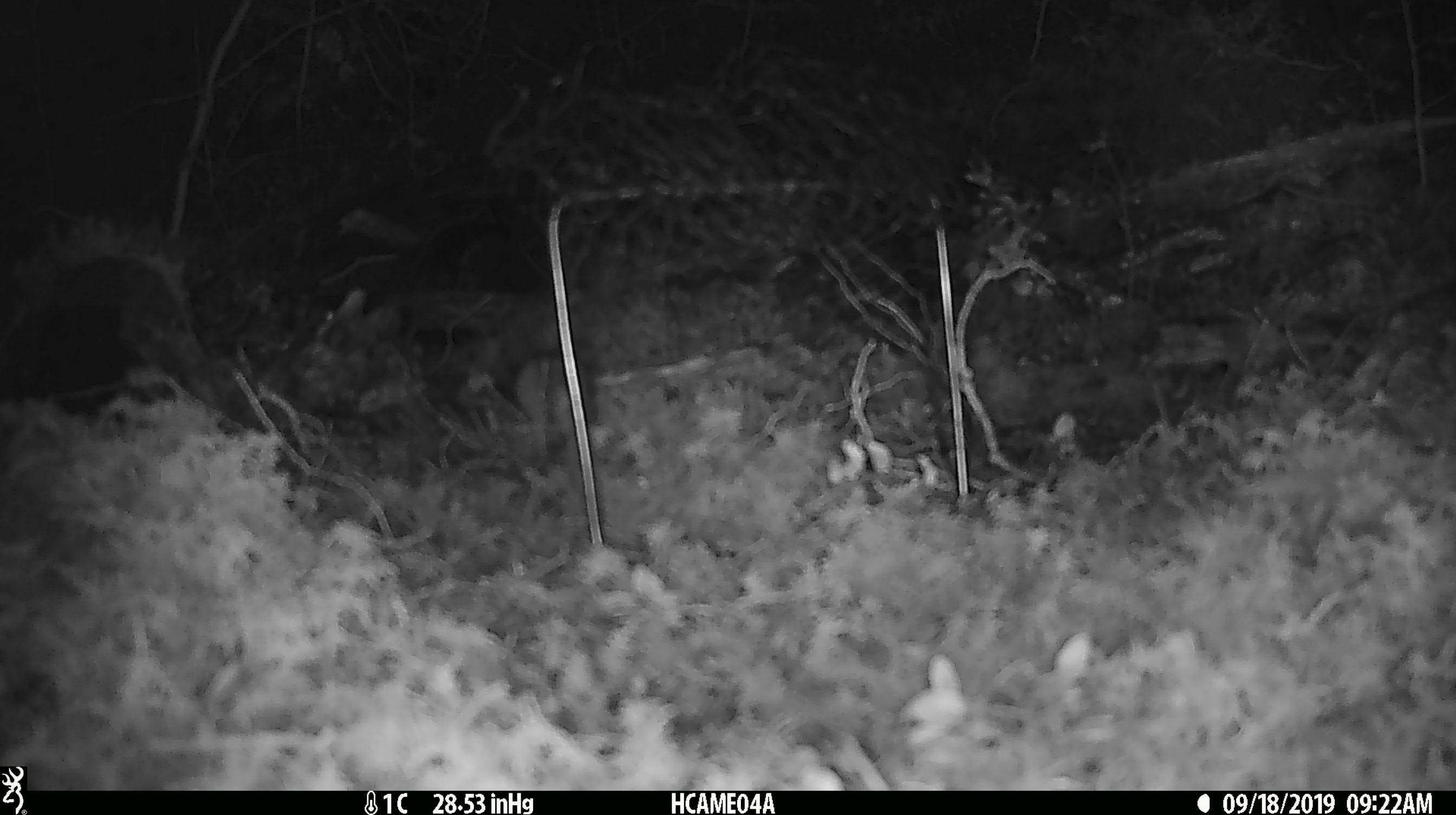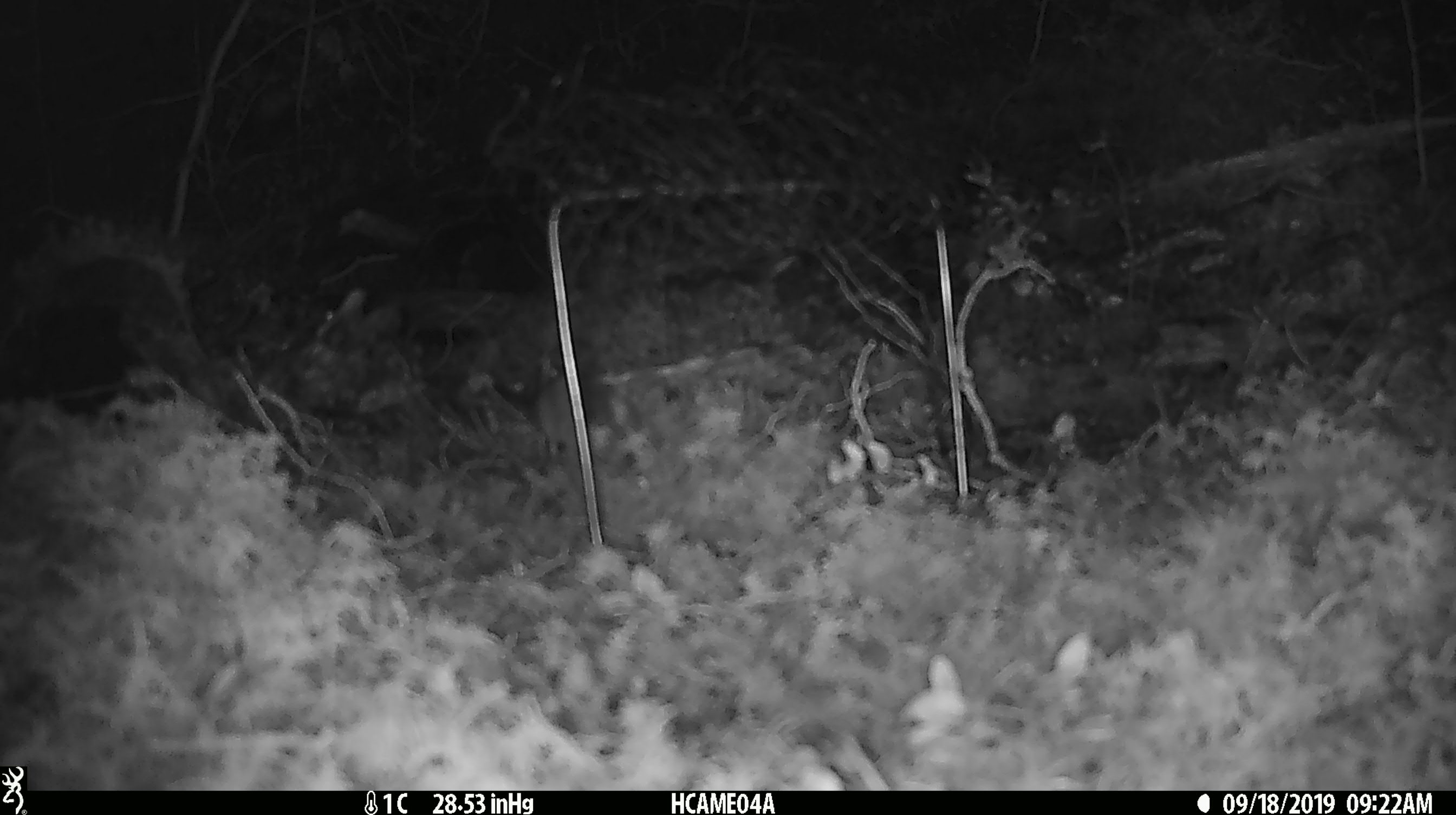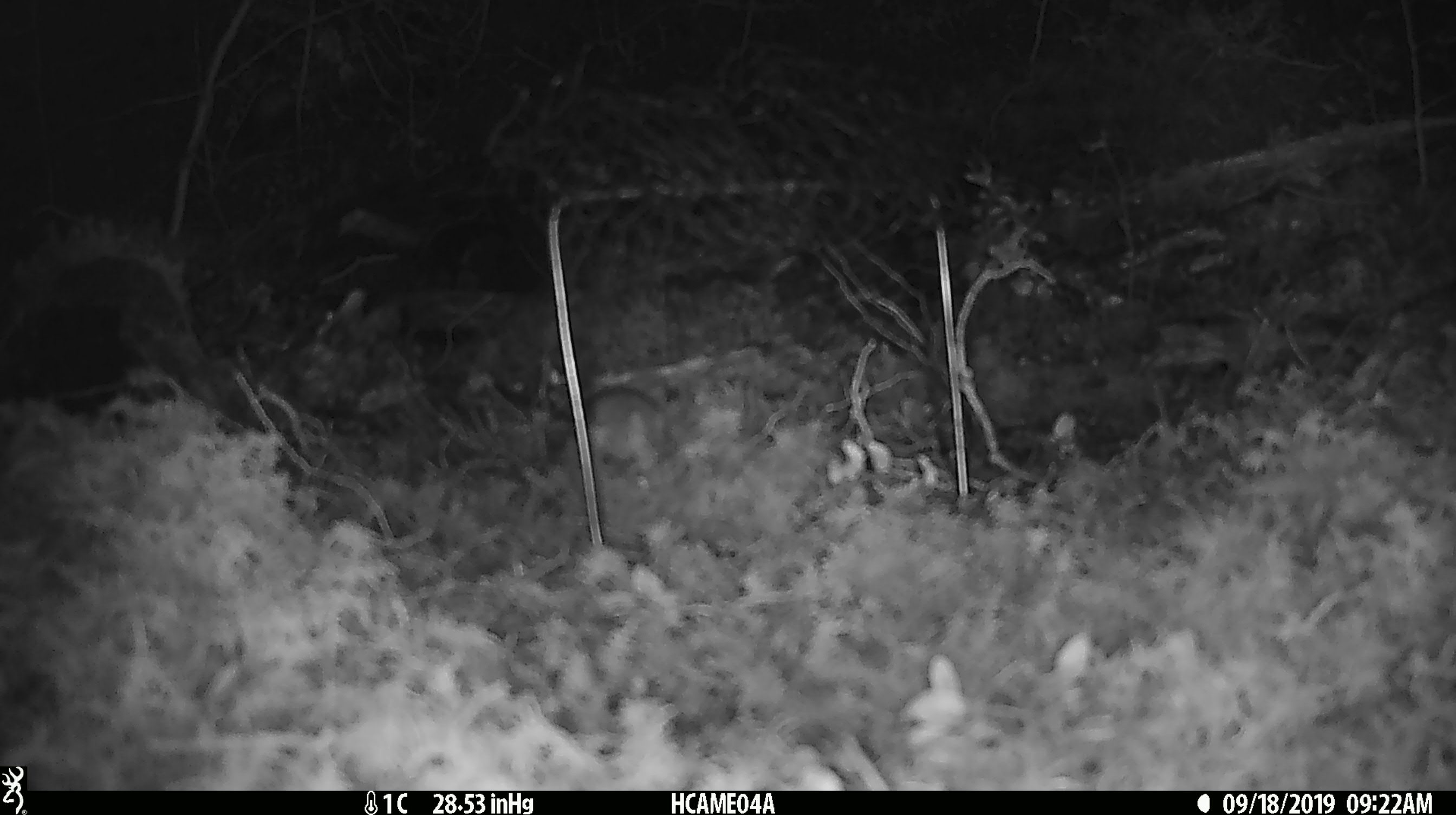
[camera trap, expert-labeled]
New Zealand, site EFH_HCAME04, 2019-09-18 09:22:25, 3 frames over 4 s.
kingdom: Animalia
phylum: Chordata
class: Mammalia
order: Rodentia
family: Muridae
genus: Mus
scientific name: Mus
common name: mouse